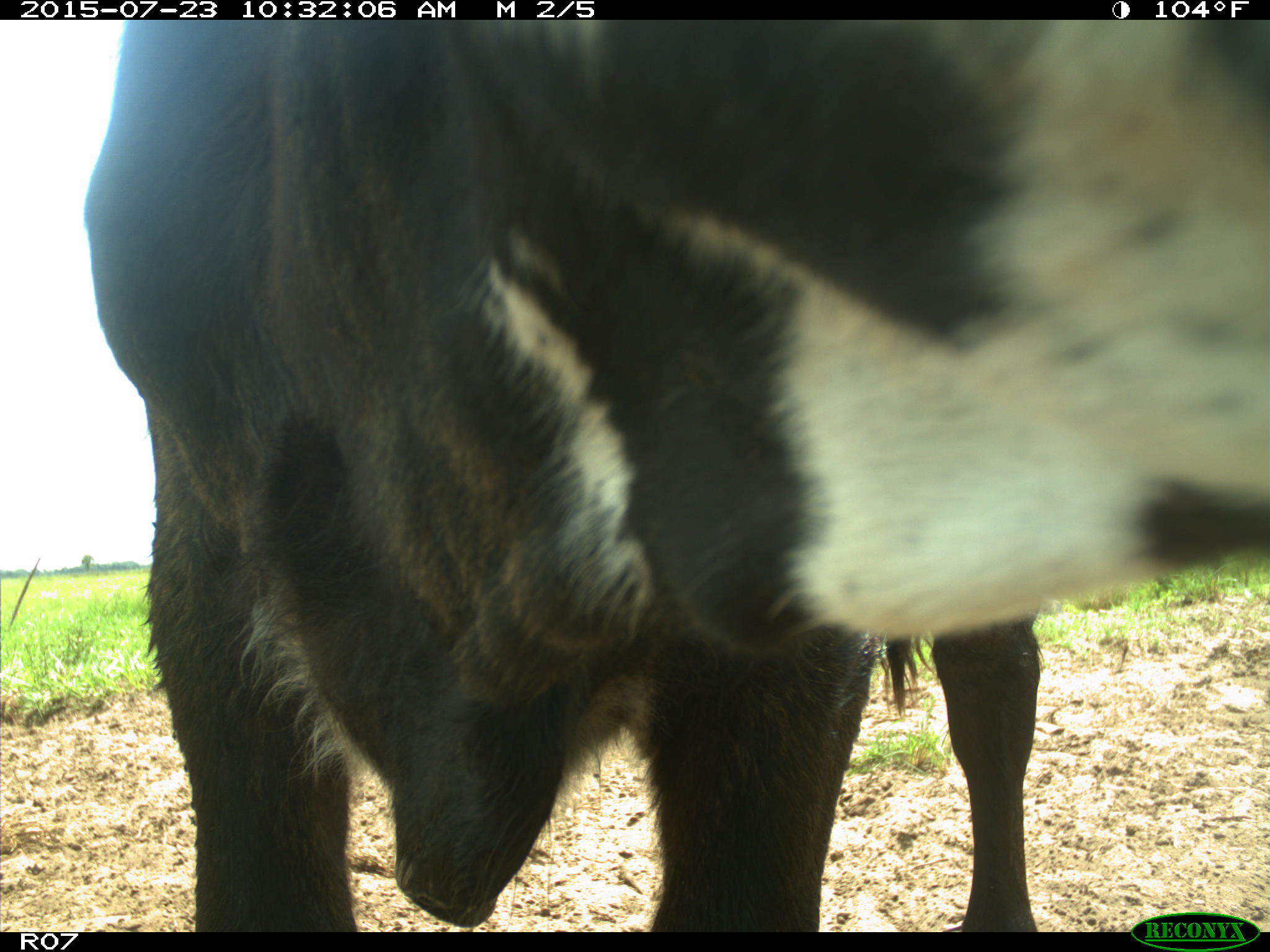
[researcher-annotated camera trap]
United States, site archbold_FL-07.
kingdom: Animalia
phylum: Chordata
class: Mammalia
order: Artiodactyla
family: Bovidae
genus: Bos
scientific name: Bos taurus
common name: domestic cow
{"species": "Bos taurus (domestic cow)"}